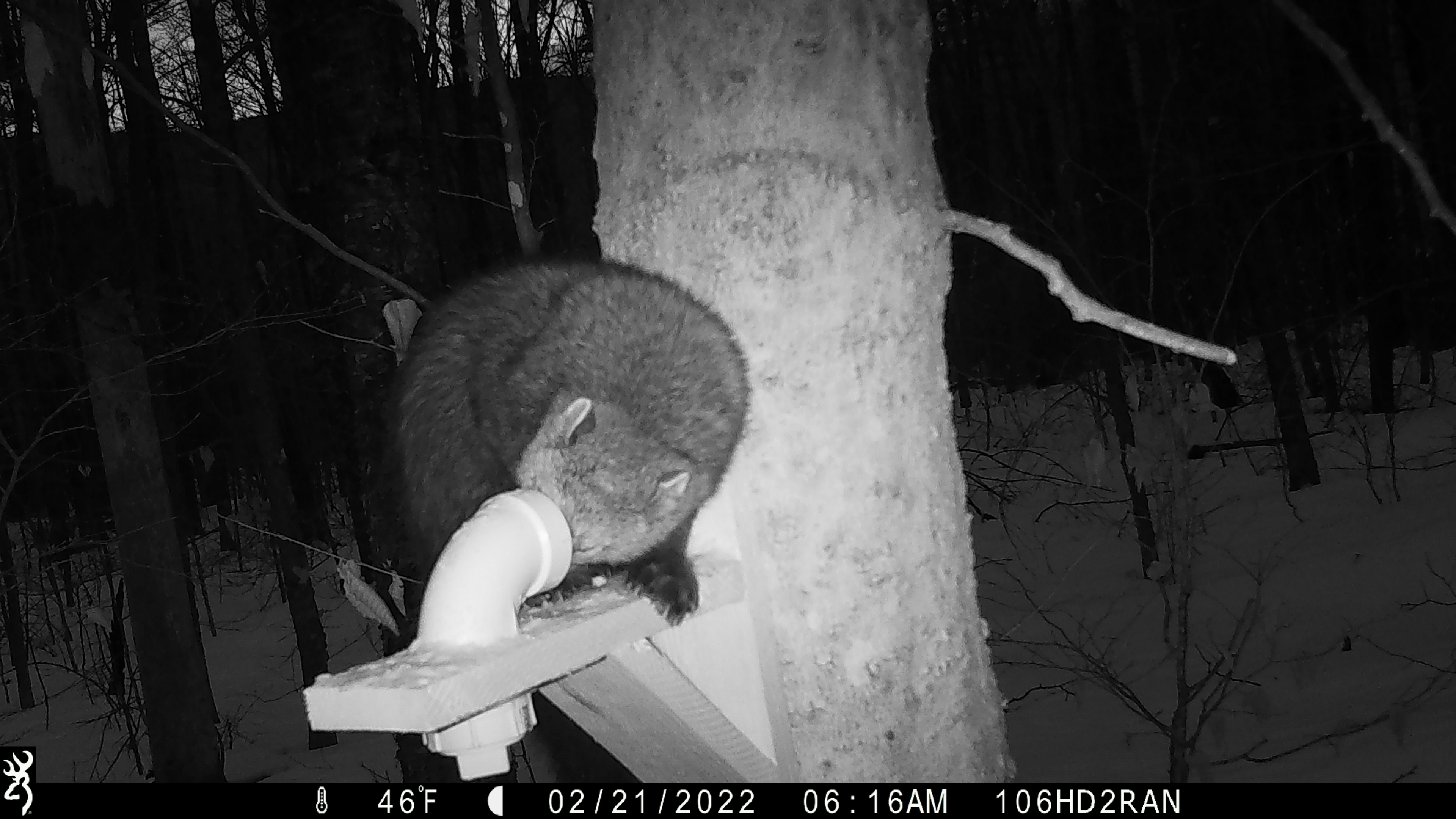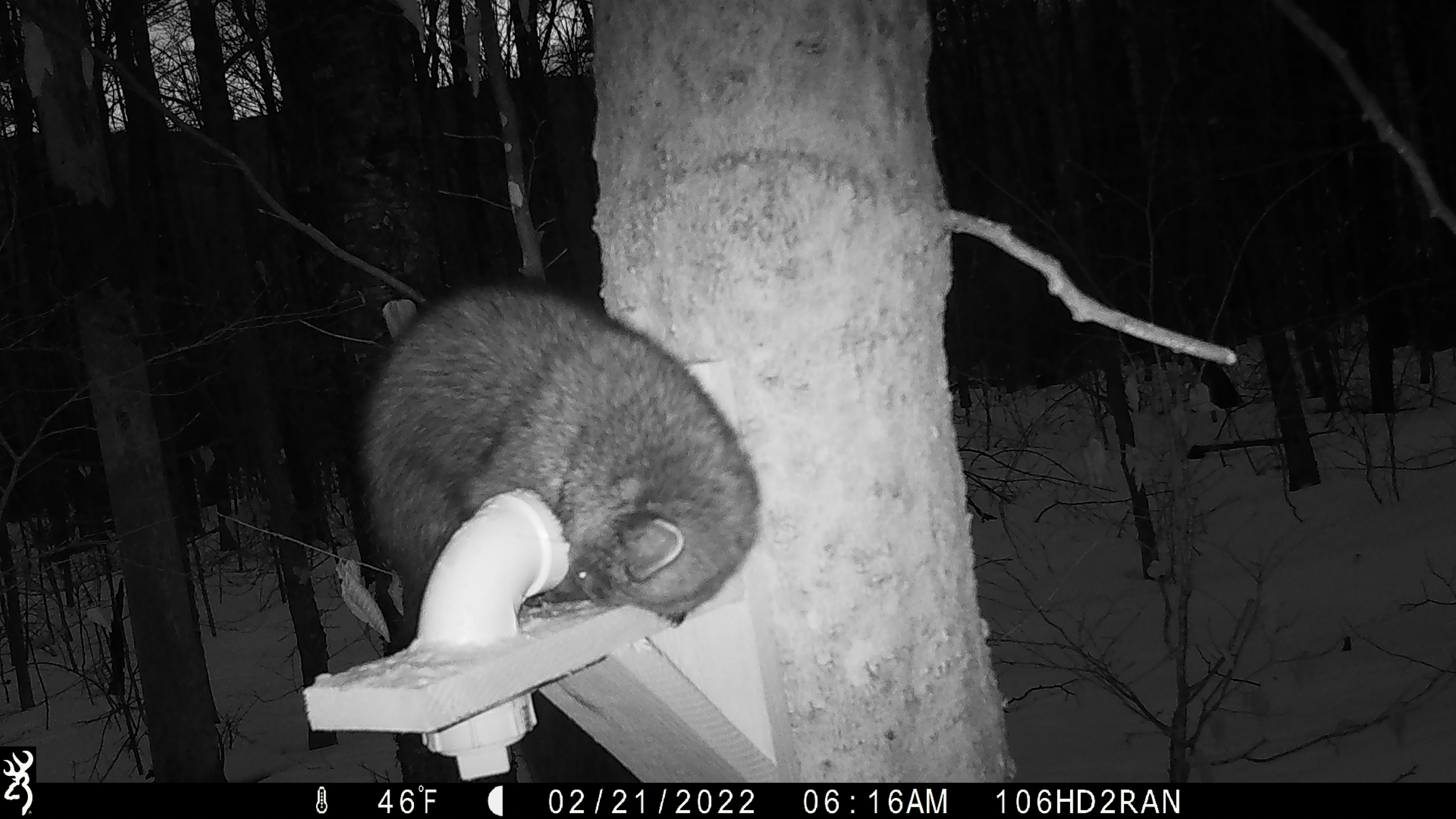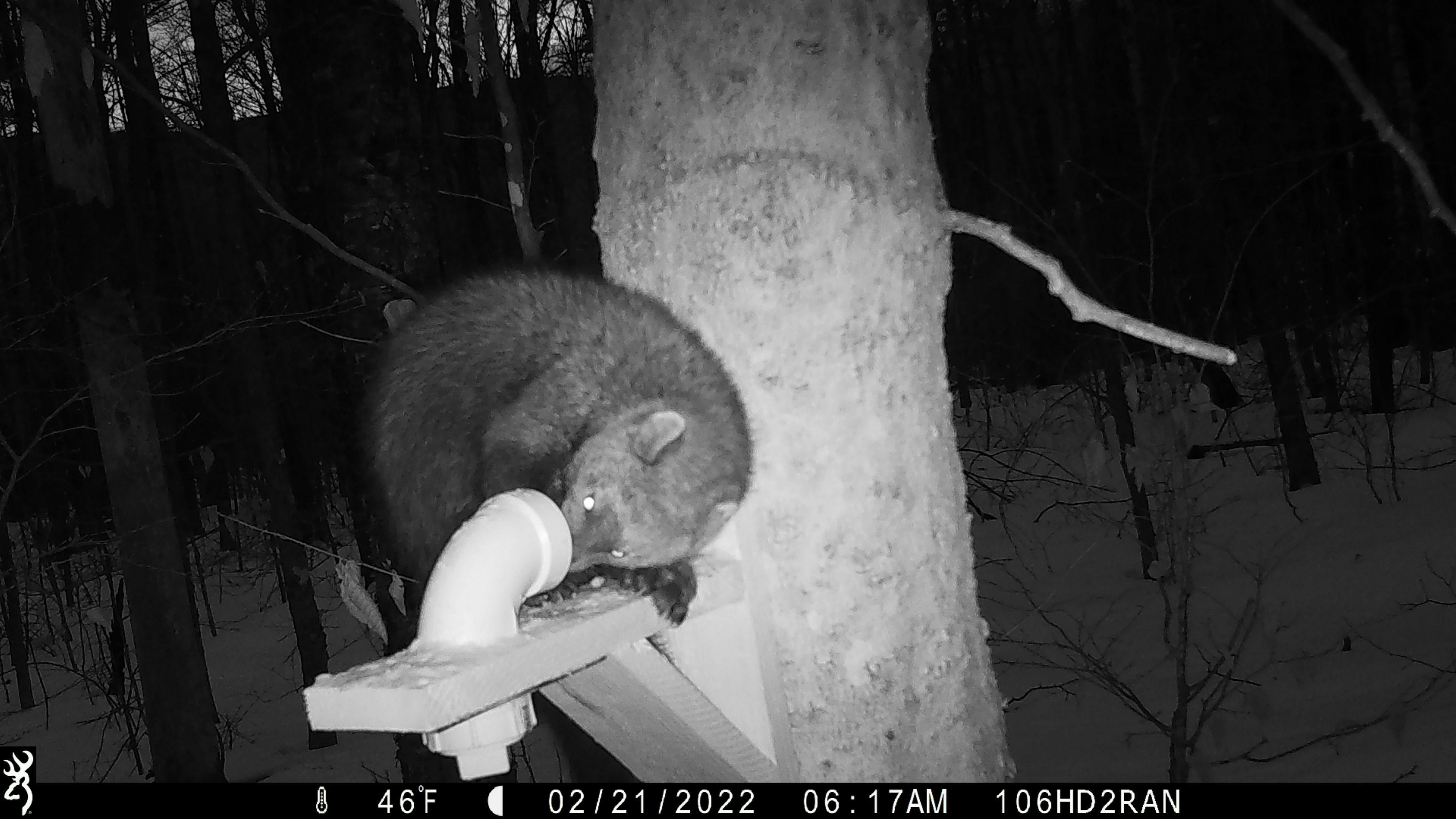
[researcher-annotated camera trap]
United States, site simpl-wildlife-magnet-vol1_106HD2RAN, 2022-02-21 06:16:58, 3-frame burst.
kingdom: Animalia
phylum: Chordata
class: Mammalia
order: Carnivora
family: Mustelidae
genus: Pekania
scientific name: Pekania pennanti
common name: fisher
Fisher (Pekania pennanti).